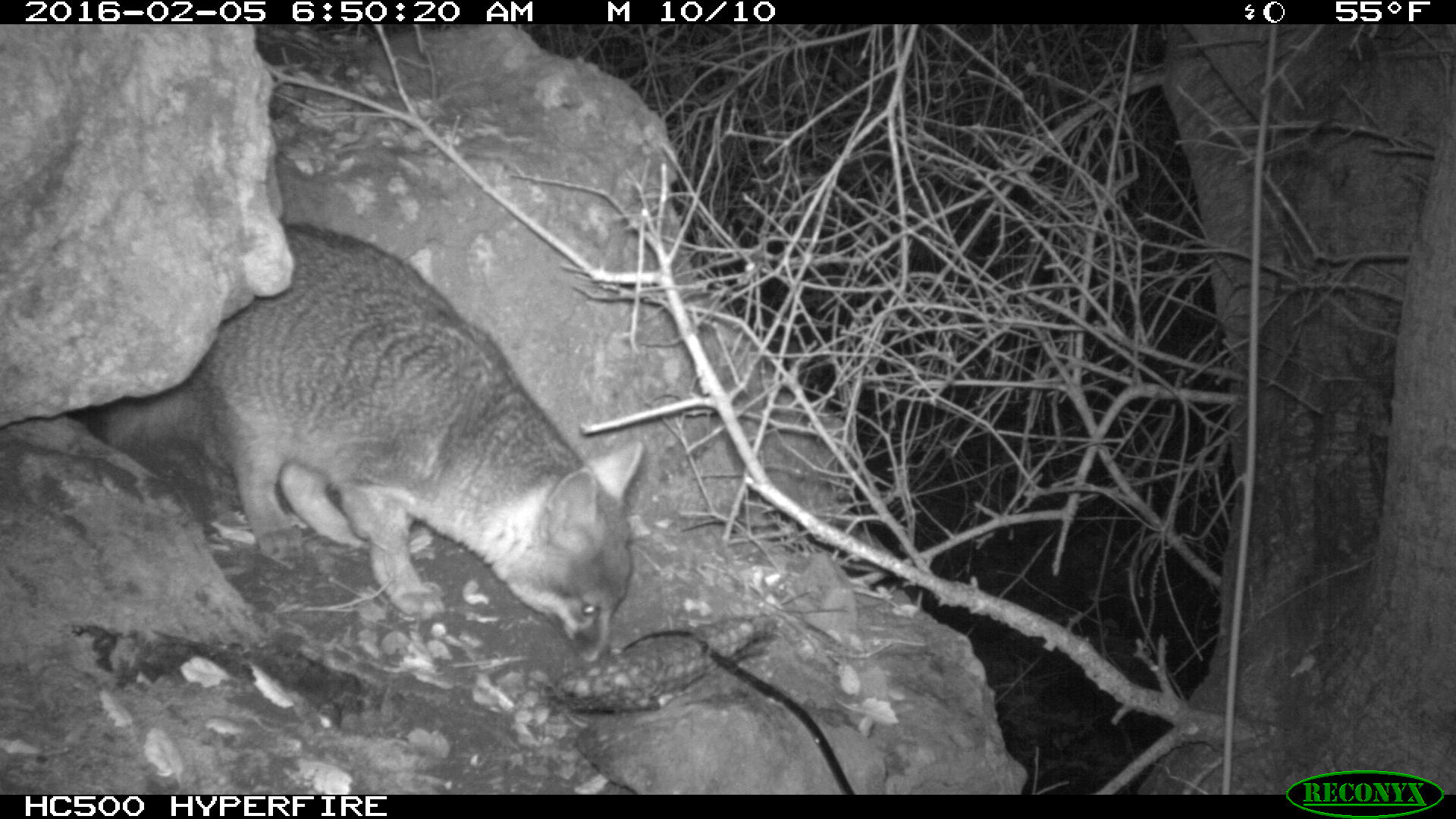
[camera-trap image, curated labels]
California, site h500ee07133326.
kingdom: Animalia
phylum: Chordata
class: Mammalia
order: Carnivora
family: Canidae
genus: Urocyon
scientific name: Urocyon littoralis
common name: island fox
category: fox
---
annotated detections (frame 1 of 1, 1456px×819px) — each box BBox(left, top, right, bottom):
fox: BBox(97, 222, 644, 664)